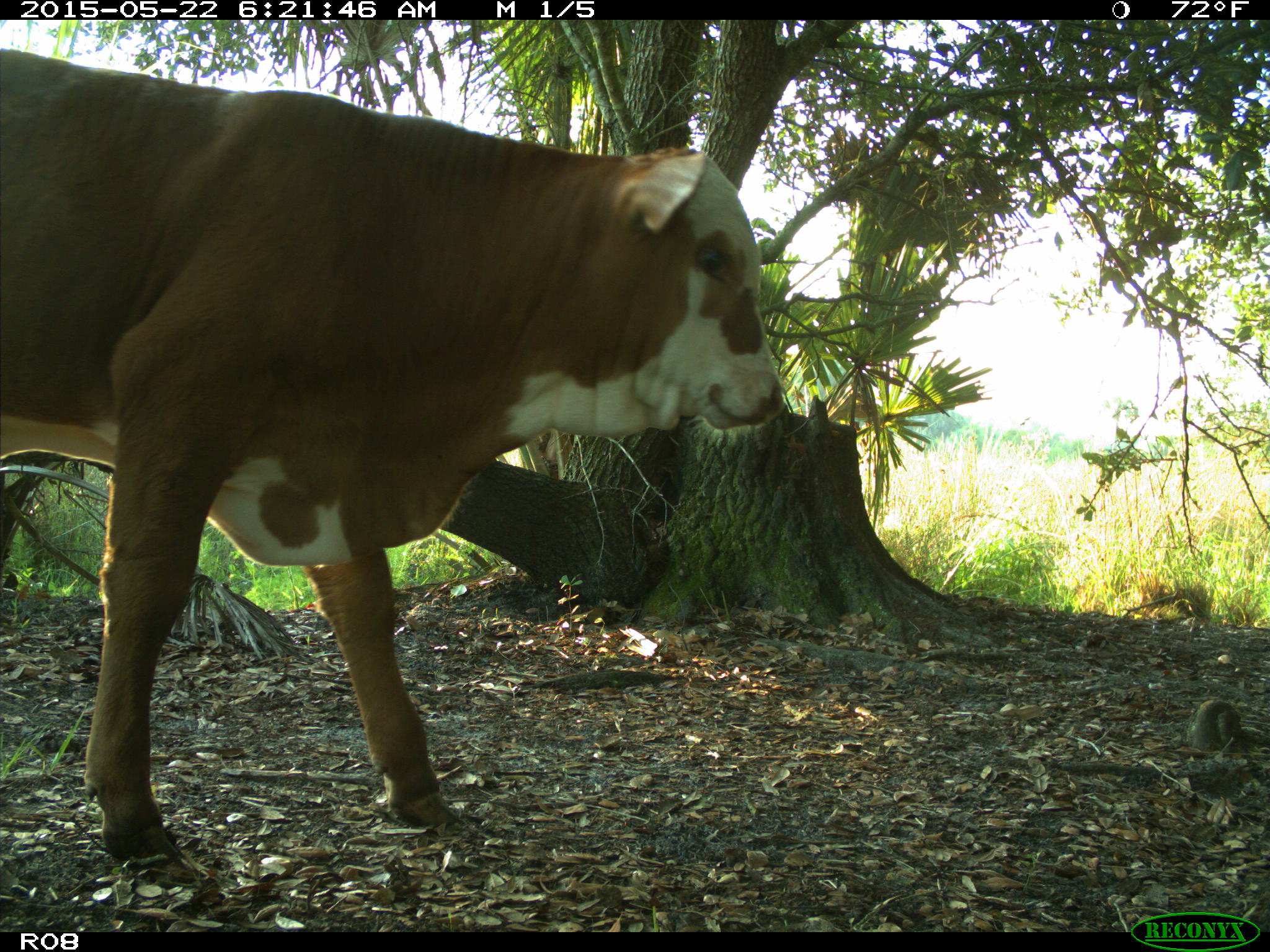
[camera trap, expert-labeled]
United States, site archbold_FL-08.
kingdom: Animalia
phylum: Chordata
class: Mammalia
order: Artiodactyla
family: Bovidae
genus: Bos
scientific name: Bos taurus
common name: domestic cow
Bos taurus (domestic cow).